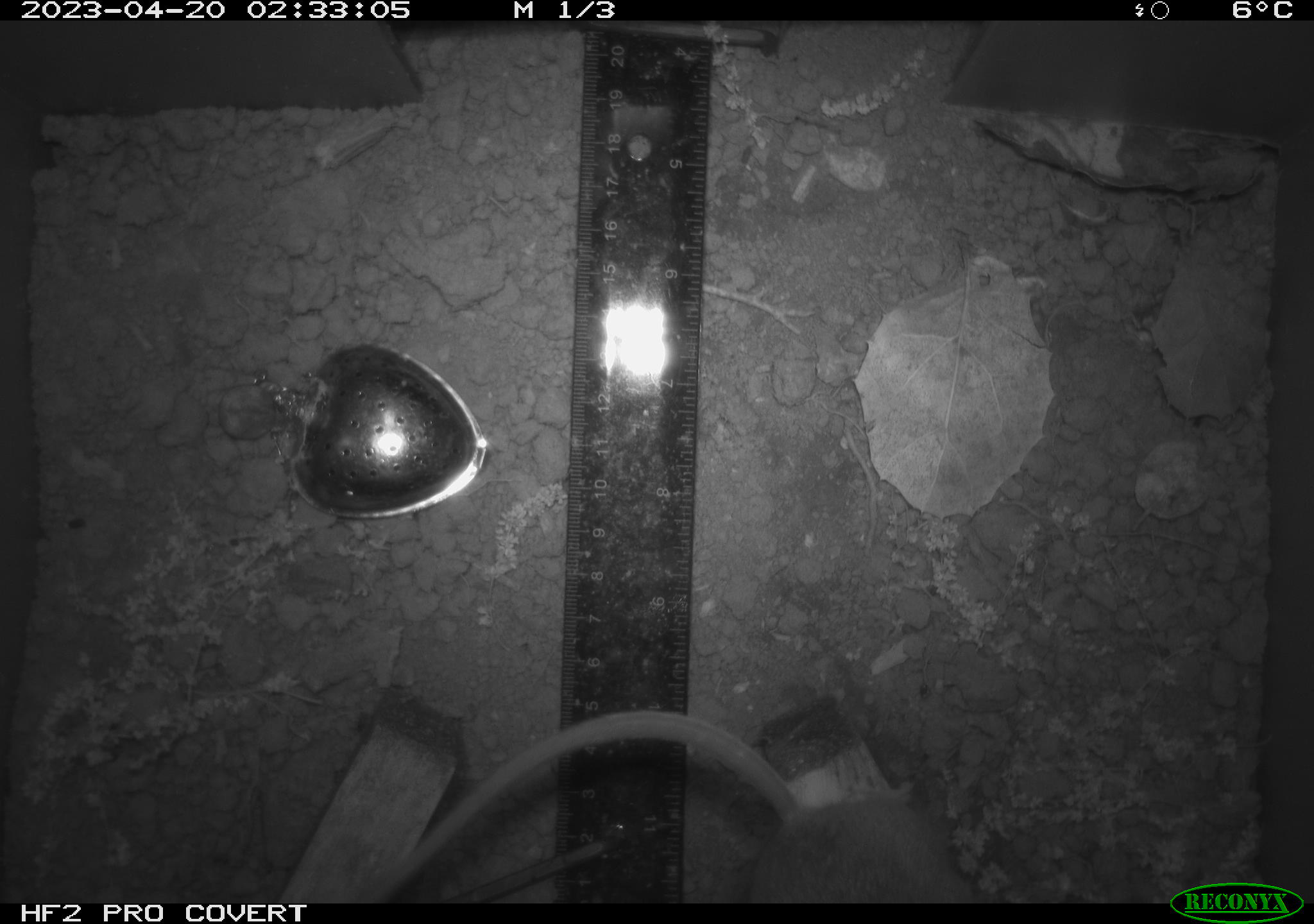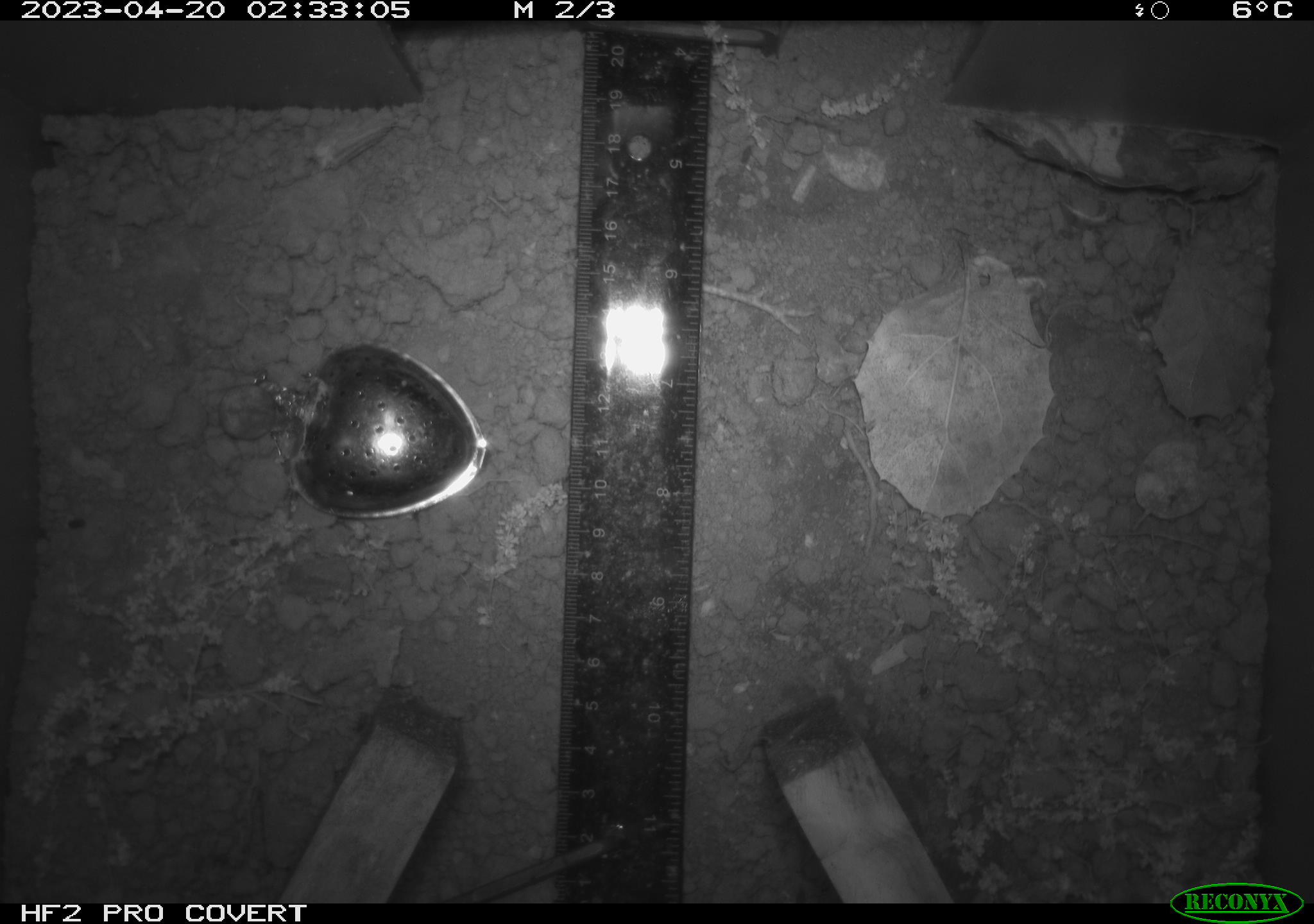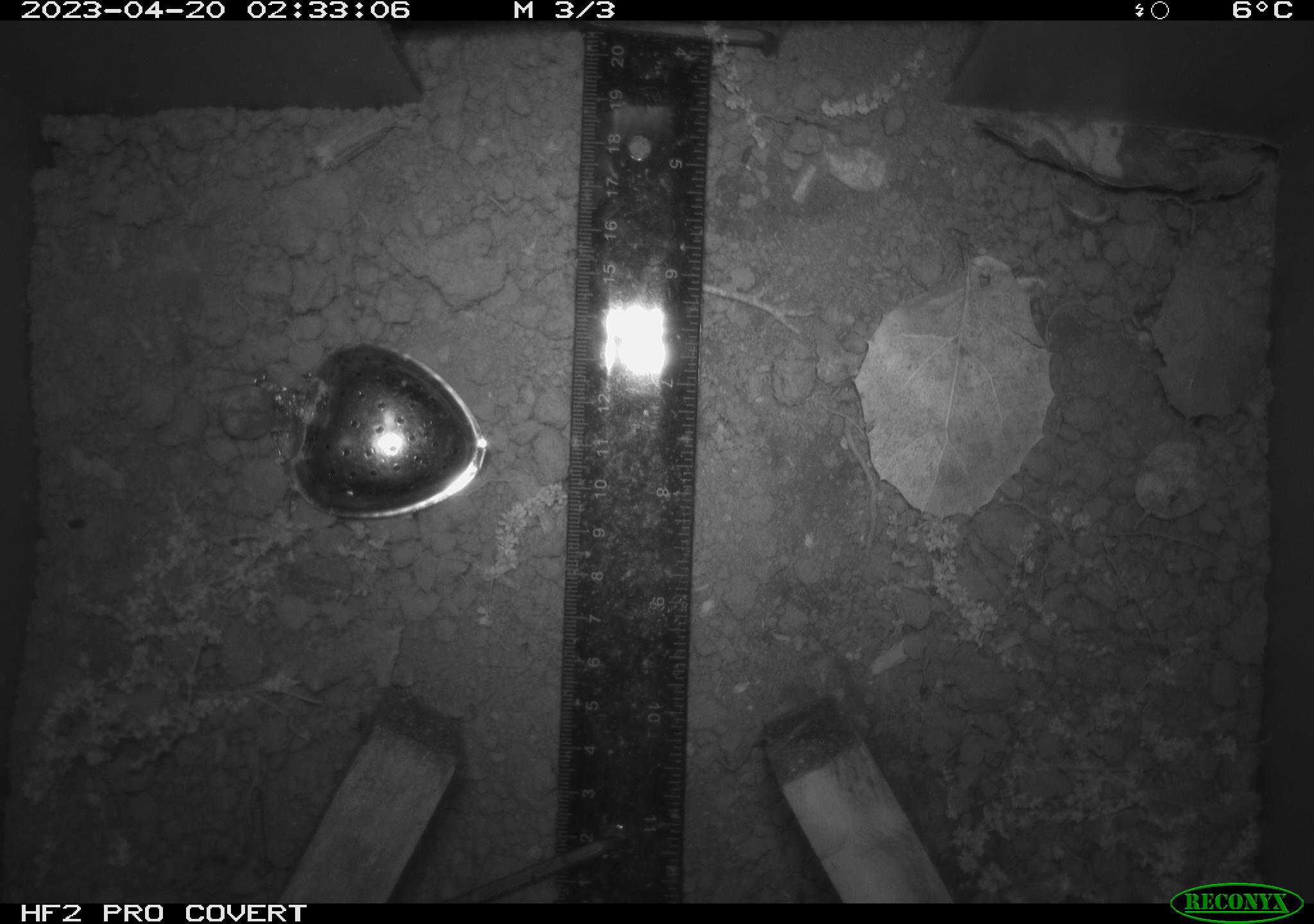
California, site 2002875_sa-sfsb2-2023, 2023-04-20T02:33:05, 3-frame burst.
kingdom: Animalia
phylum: Chordata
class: Mammalia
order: Rodentia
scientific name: Rodentia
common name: mouse species